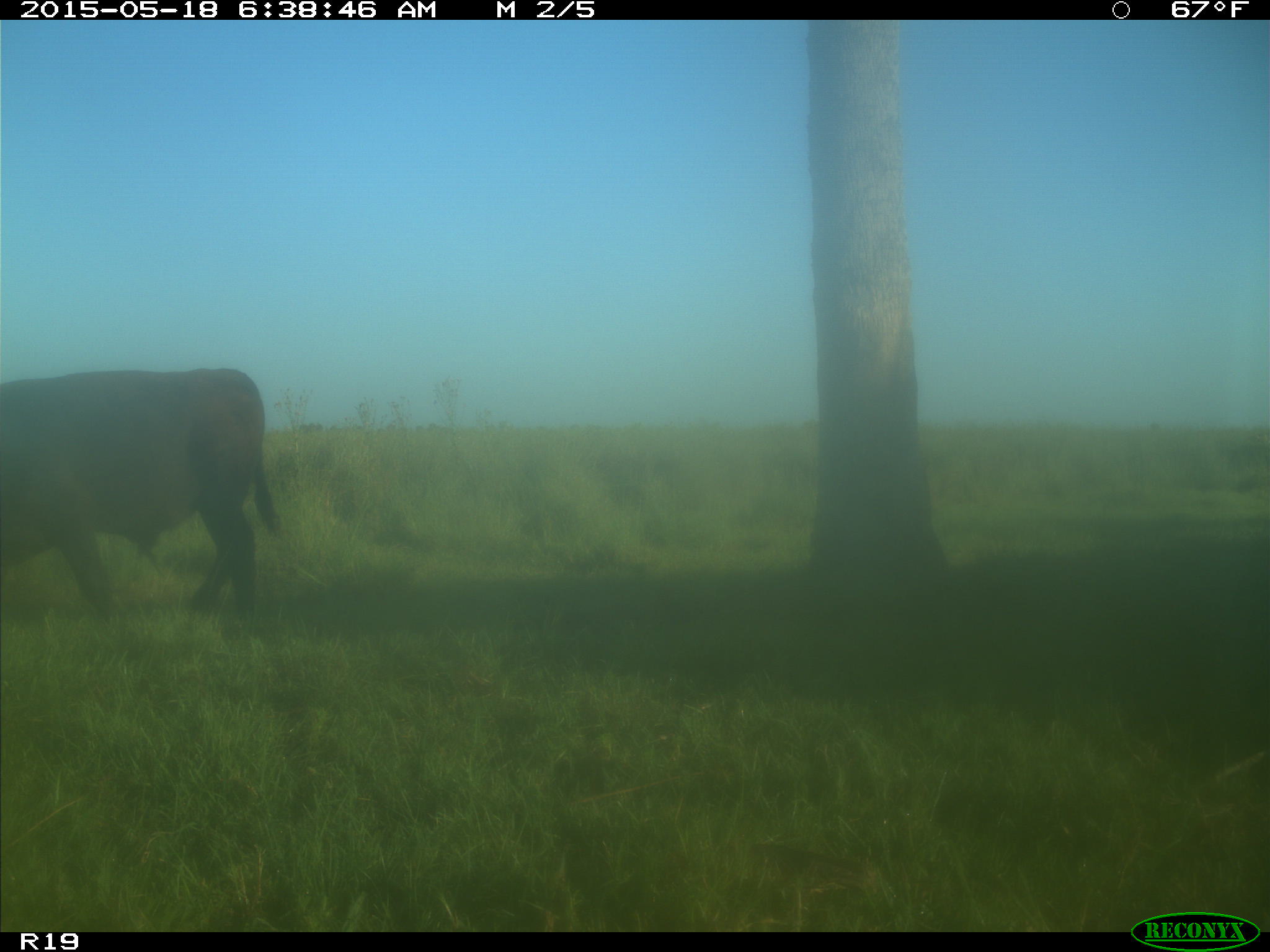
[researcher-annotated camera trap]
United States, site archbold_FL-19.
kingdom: Animalia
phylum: Chordata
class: Mammalia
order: Artiodactyla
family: Bovidae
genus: Bos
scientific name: Bos taurus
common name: domestic cow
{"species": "Bos taurus (domestic cow)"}